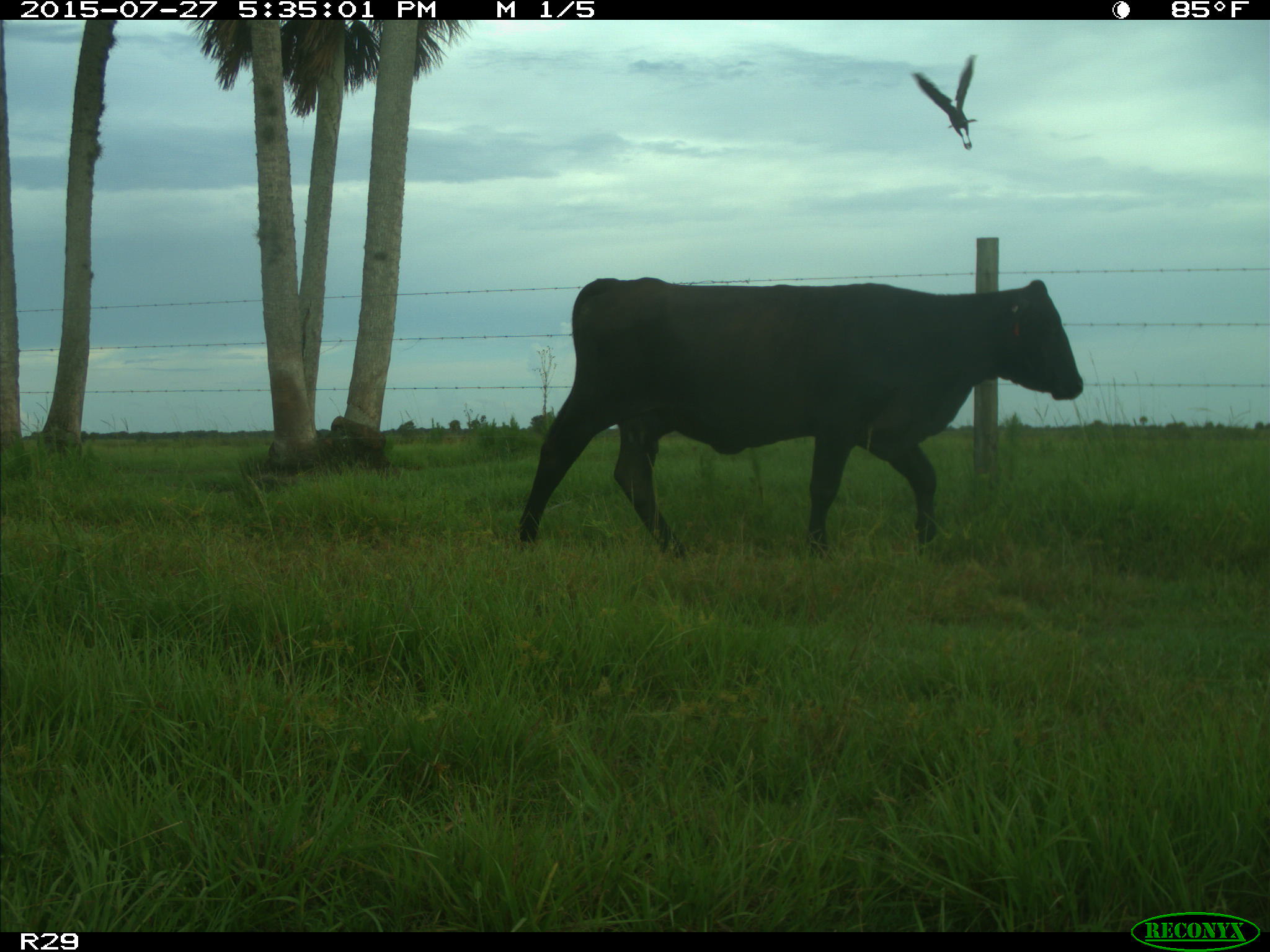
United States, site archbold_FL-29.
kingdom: Animalia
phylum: Chordata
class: Mammalia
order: Artiodactyla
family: Bovidae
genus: Bos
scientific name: Bos taurus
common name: domestic cow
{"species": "Bos taurus (domestic cow)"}